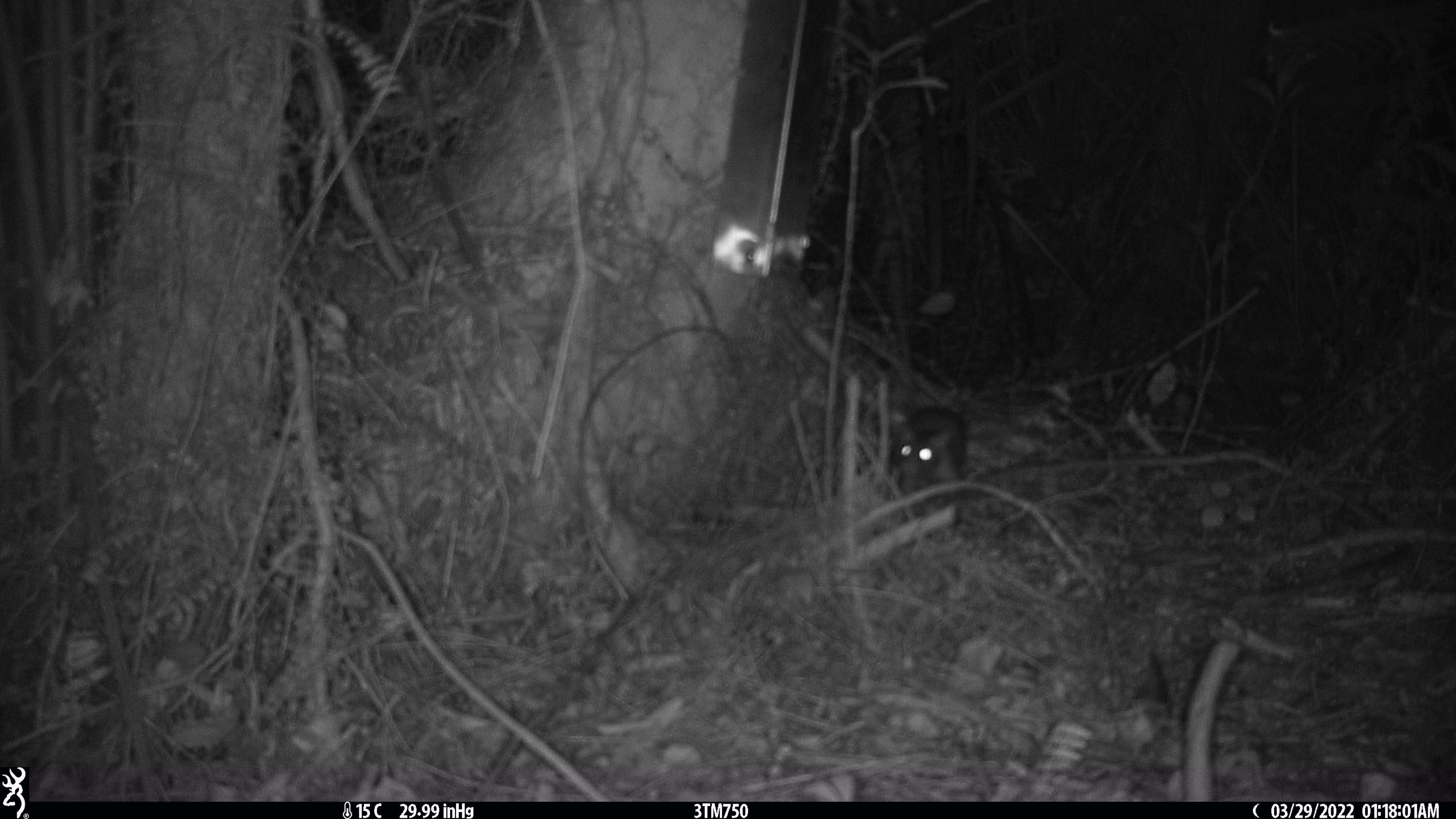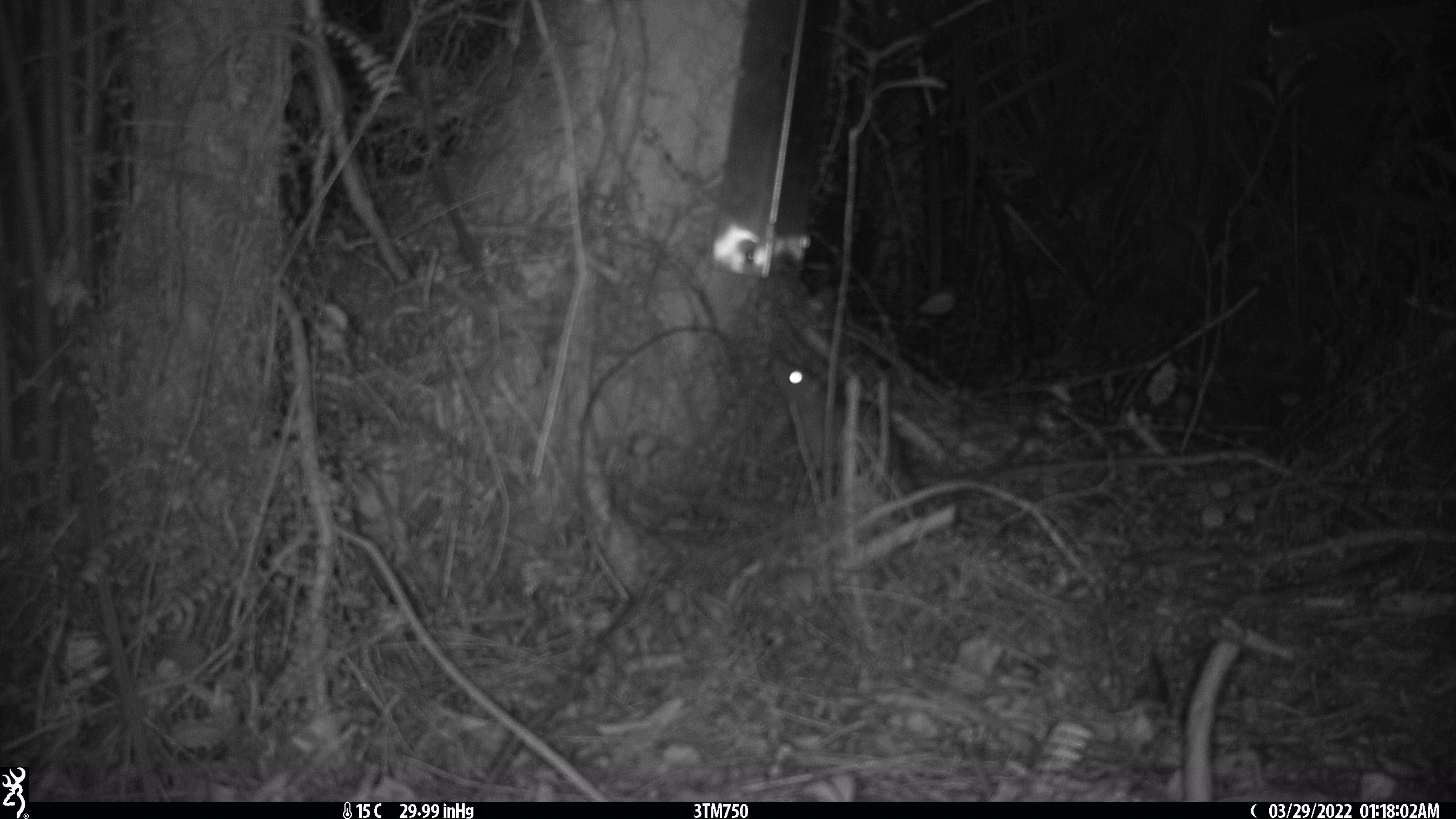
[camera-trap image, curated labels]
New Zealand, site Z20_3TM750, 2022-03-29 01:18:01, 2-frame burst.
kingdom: Animalia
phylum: Chordata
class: Mammalia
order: Rodentia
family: Muridae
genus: Rattus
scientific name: Rattus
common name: rat